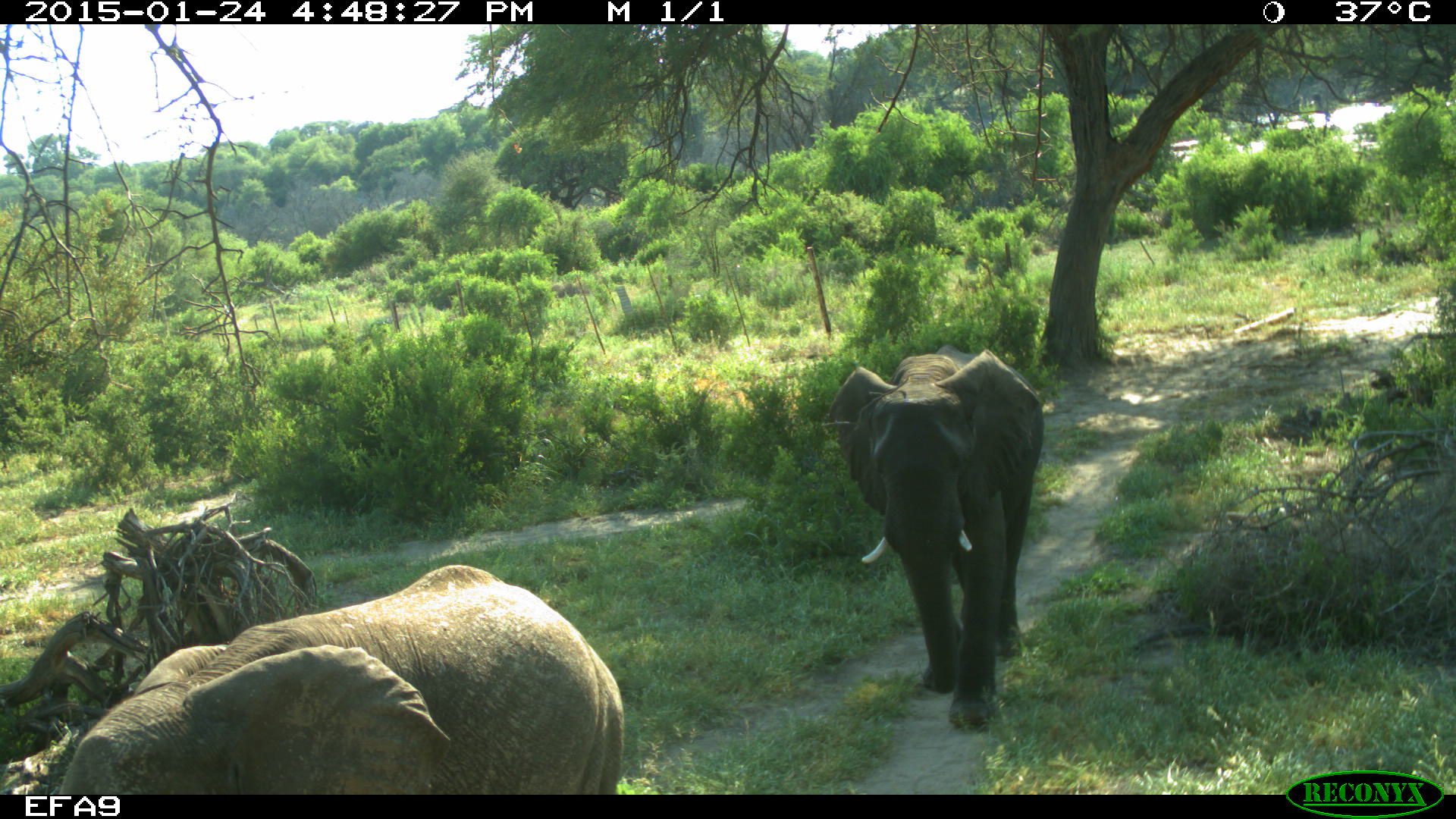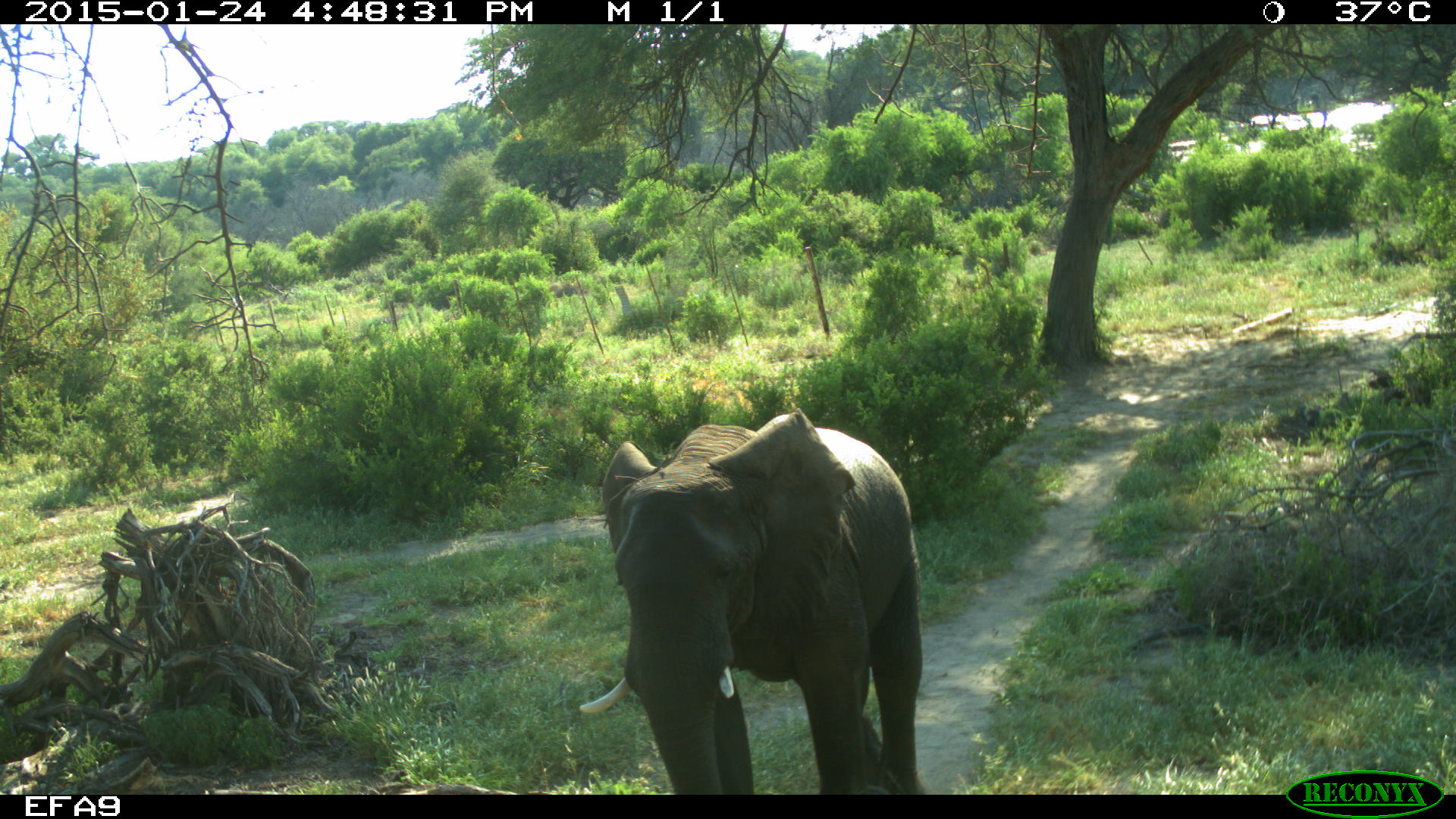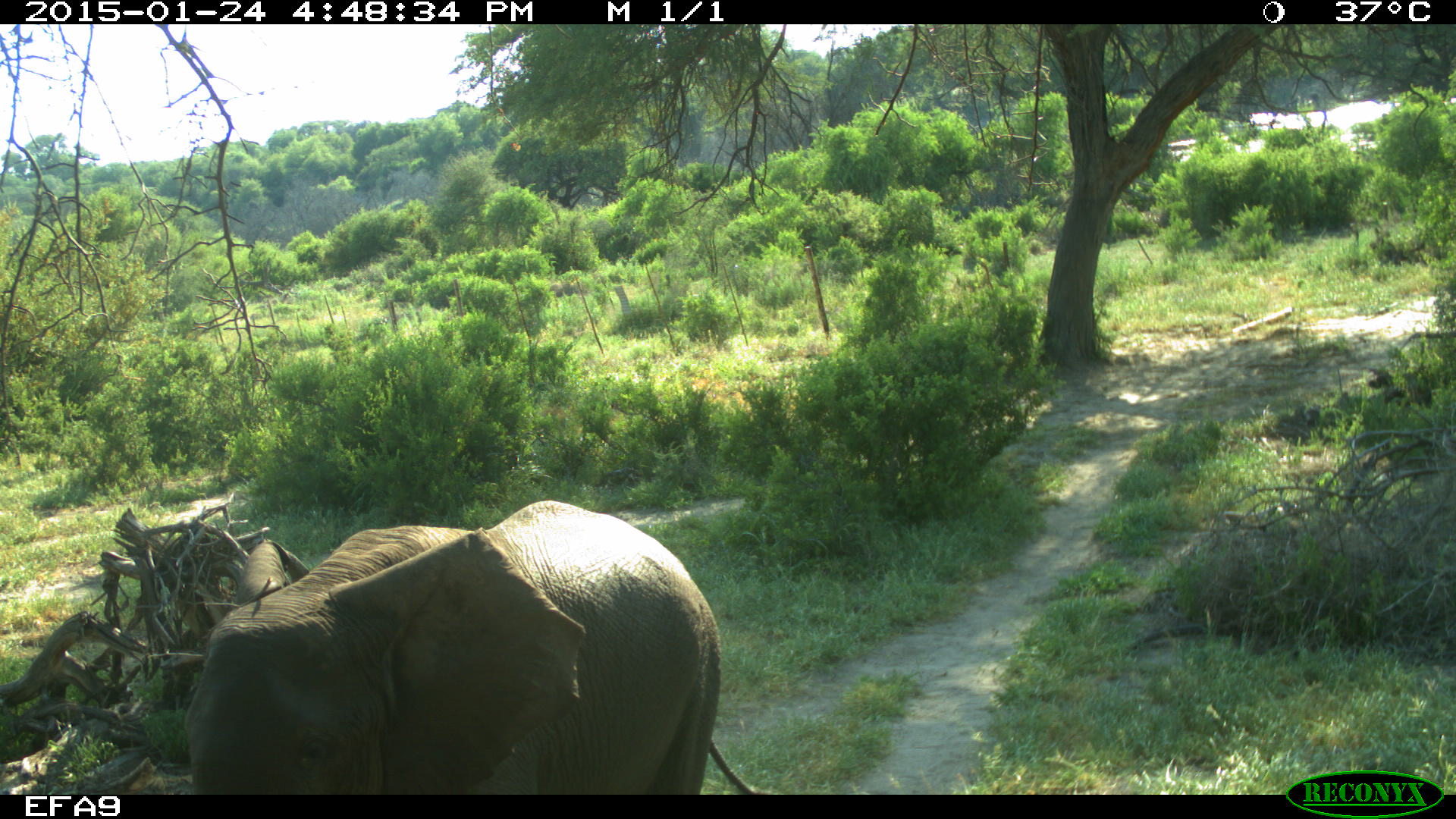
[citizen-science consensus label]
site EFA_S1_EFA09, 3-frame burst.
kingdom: Animalia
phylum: Chordata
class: Mammalia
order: Proboscidea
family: Elephantidae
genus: Loxodonta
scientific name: Loxodonta africana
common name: african bush elephant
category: elephant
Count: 2.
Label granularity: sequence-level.